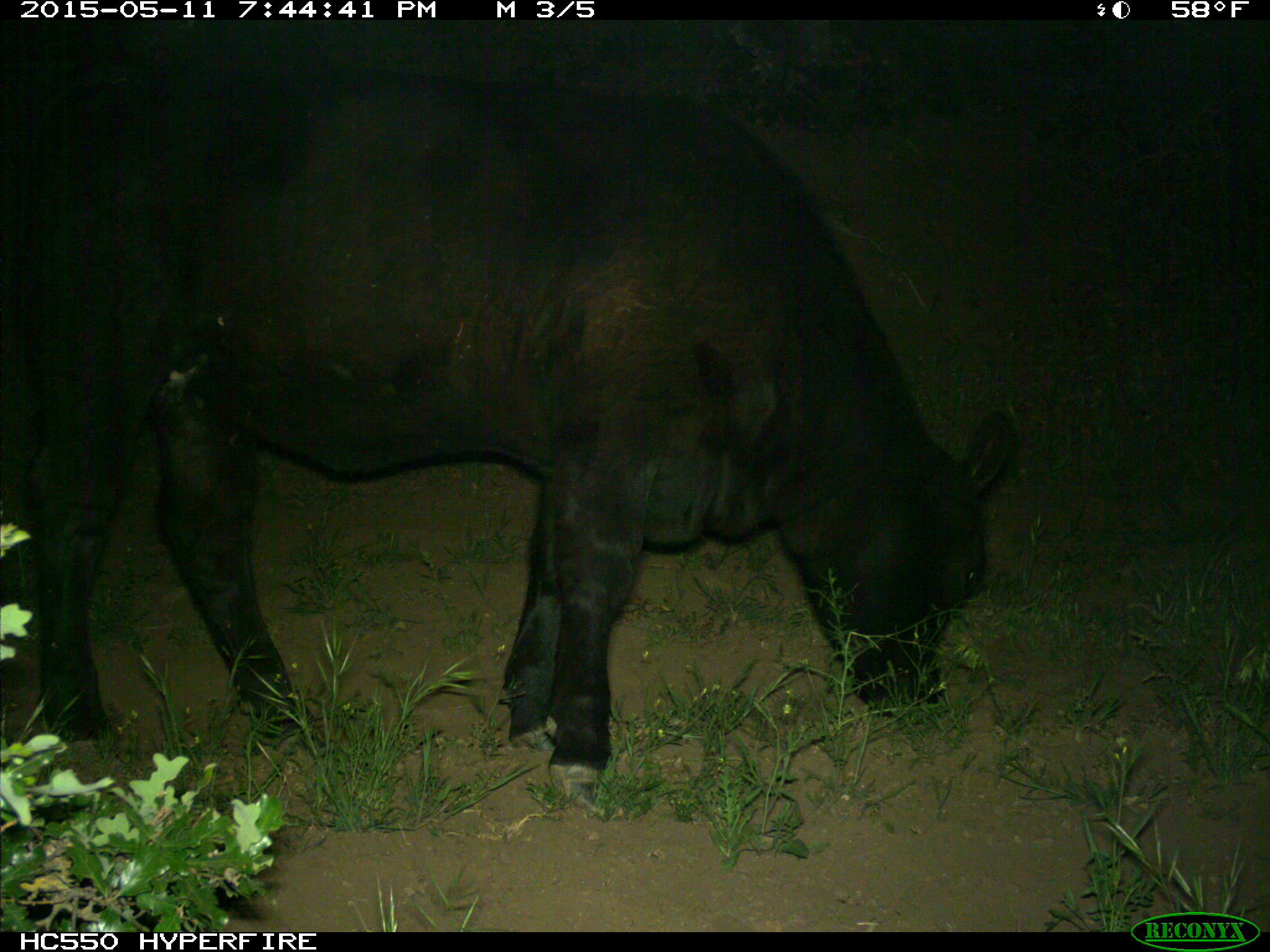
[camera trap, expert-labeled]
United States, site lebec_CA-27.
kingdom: Animalia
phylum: Chordata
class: Mammalia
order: Artiodactyla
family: Bovidae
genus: Bos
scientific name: Bos taurus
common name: domestic cow